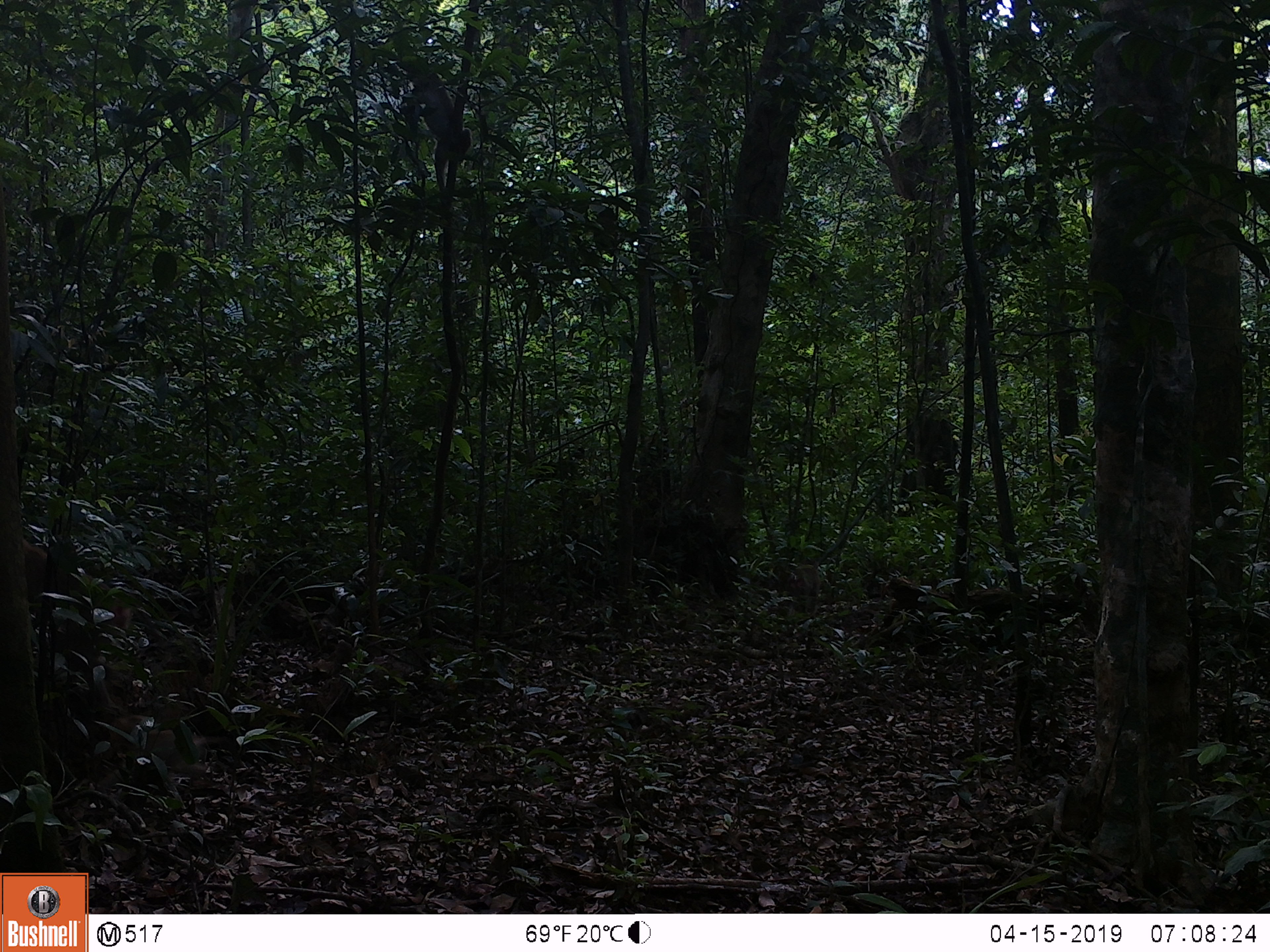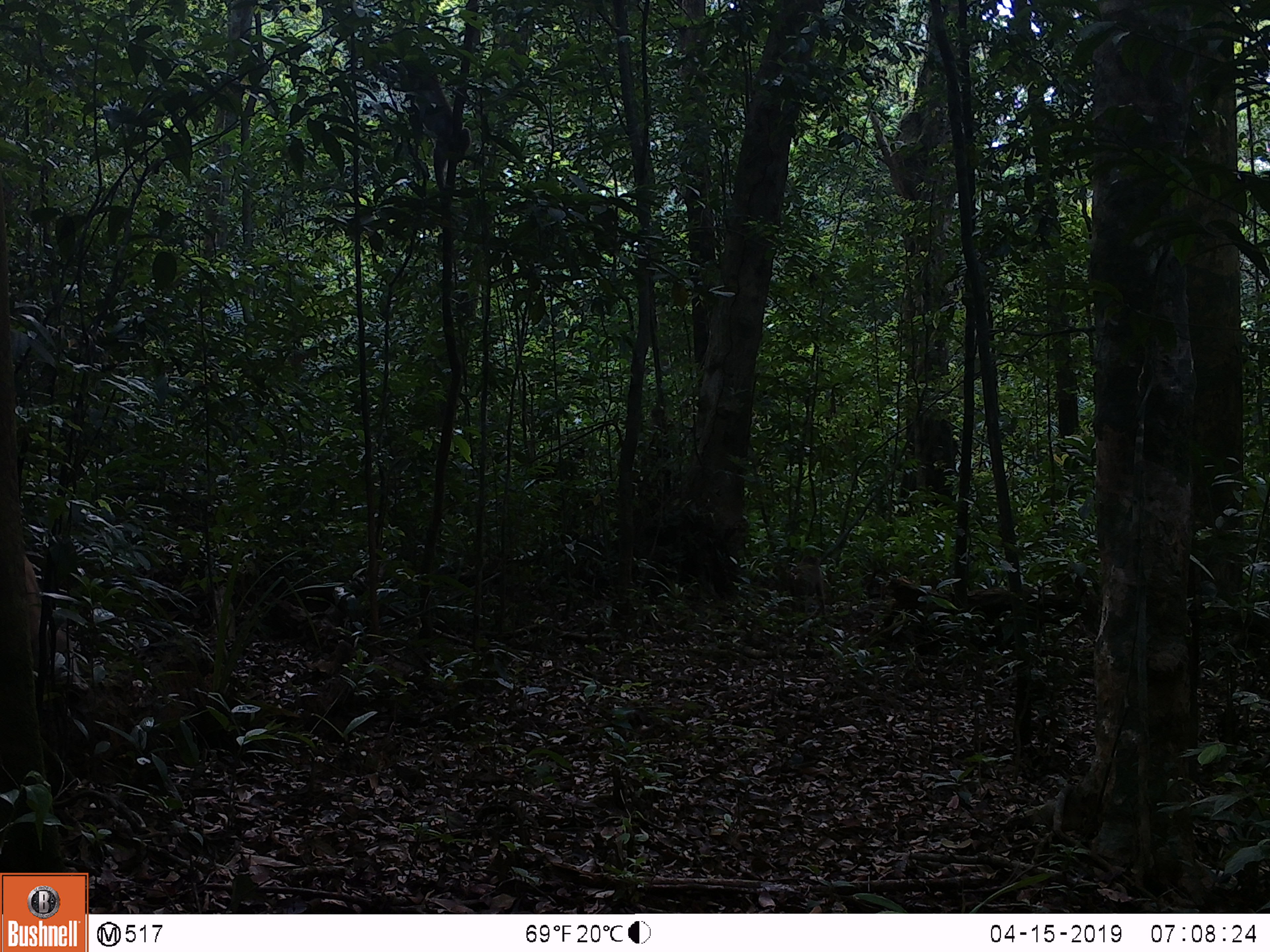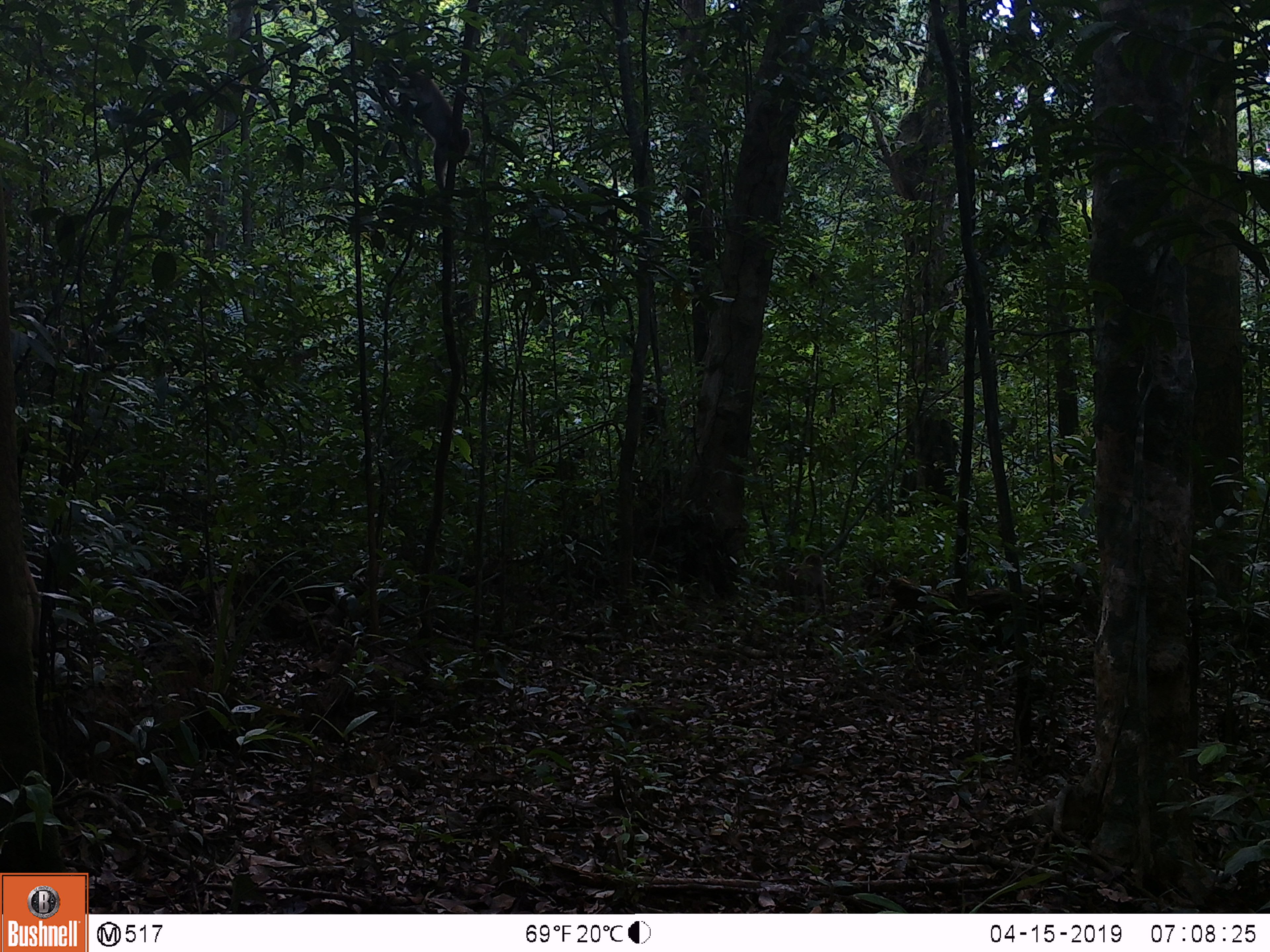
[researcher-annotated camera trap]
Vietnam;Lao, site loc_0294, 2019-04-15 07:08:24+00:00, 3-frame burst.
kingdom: Animalia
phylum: Chordata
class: Mammalia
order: Primates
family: Cercopithecidae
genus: Macaca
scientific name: Macaca nemestrina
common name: pig-tailed macaque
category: pig tailed macaque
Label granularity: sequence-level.